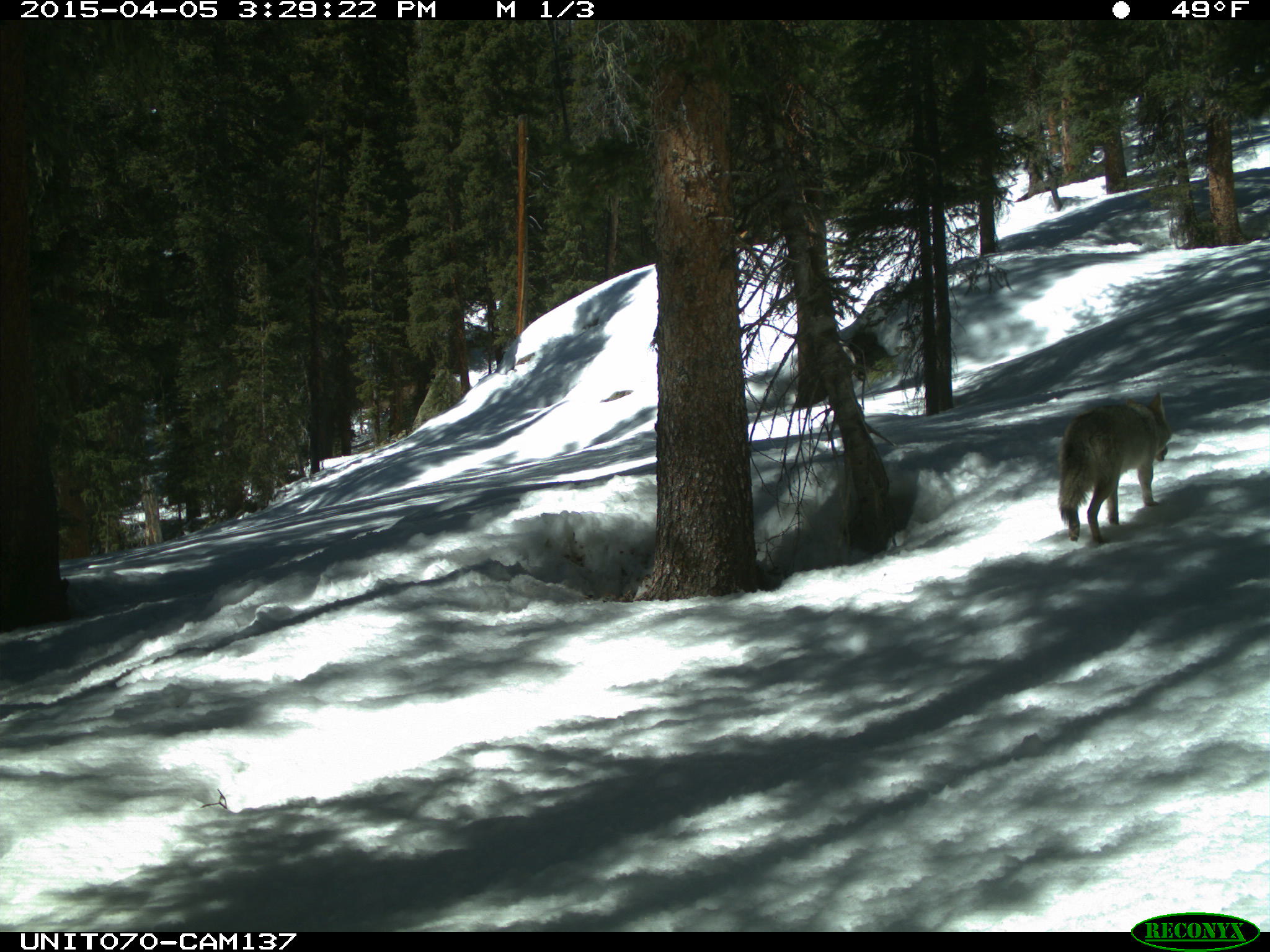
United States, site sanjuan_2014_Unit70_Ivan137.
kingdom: Animalia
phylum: Chordata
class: Mammalia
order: Carnivora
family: Canidae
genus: Canis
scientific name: Canis latrans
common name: coyote